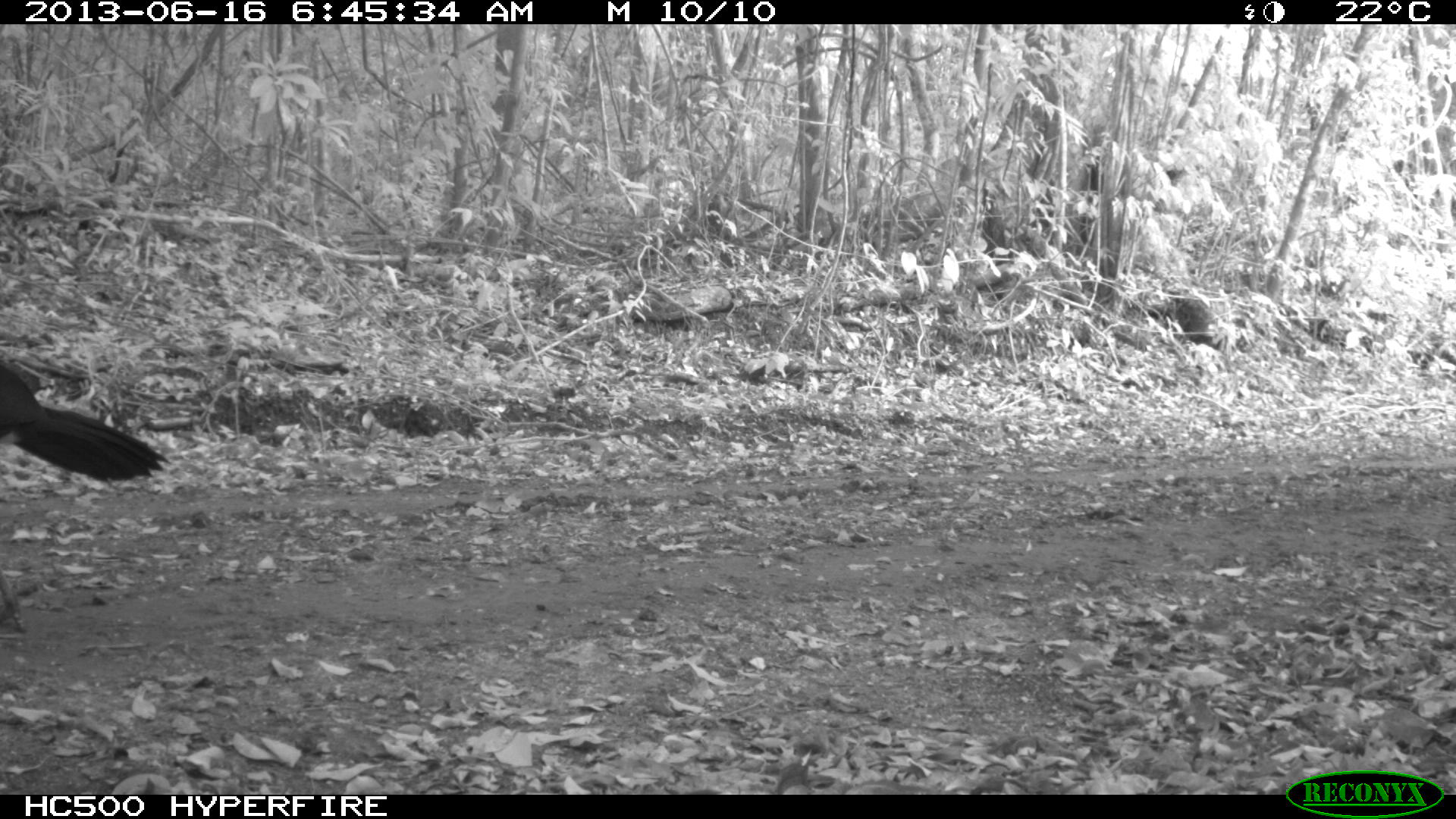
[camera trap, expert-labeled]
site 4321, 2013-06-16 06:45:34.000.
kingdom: Animalia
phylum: Chordata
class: Aves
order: Galliformes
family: Cracidae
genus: Crax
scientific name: Crax rubra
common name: great curassow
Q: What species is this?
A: Crax rubra (great curassow).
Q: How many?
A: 1.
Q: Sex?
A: Male.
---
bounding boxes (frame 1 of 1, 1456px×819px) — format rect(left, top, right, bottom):
crax rubra: rect(0, 361, 172, 633)